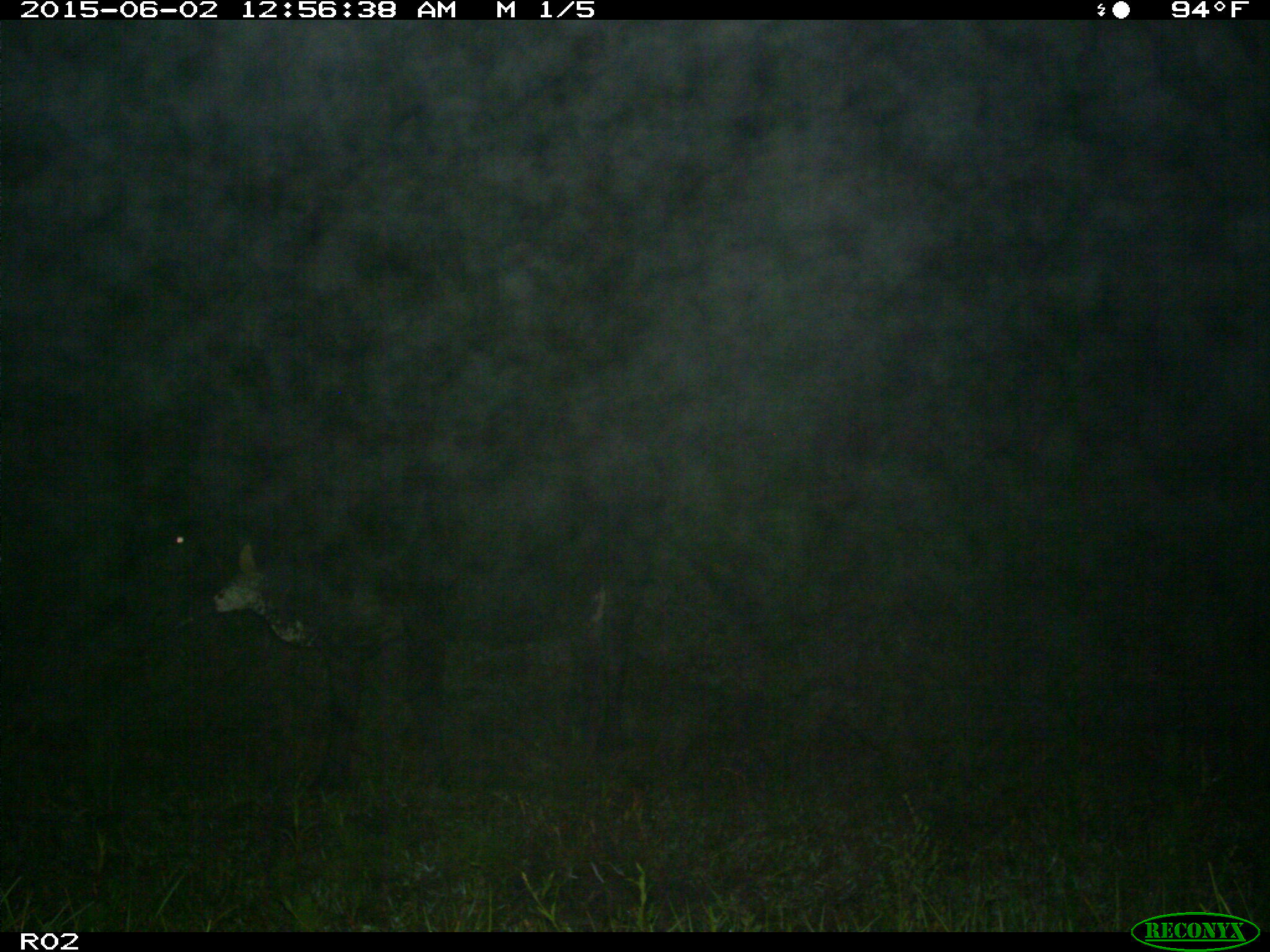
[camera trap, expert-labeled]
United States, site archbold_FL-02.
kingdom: Animalia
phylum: Chordata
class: Mammalia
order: Artiodactyla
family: Bovidae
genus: Bos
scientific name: Bos taurus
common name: domestic cow